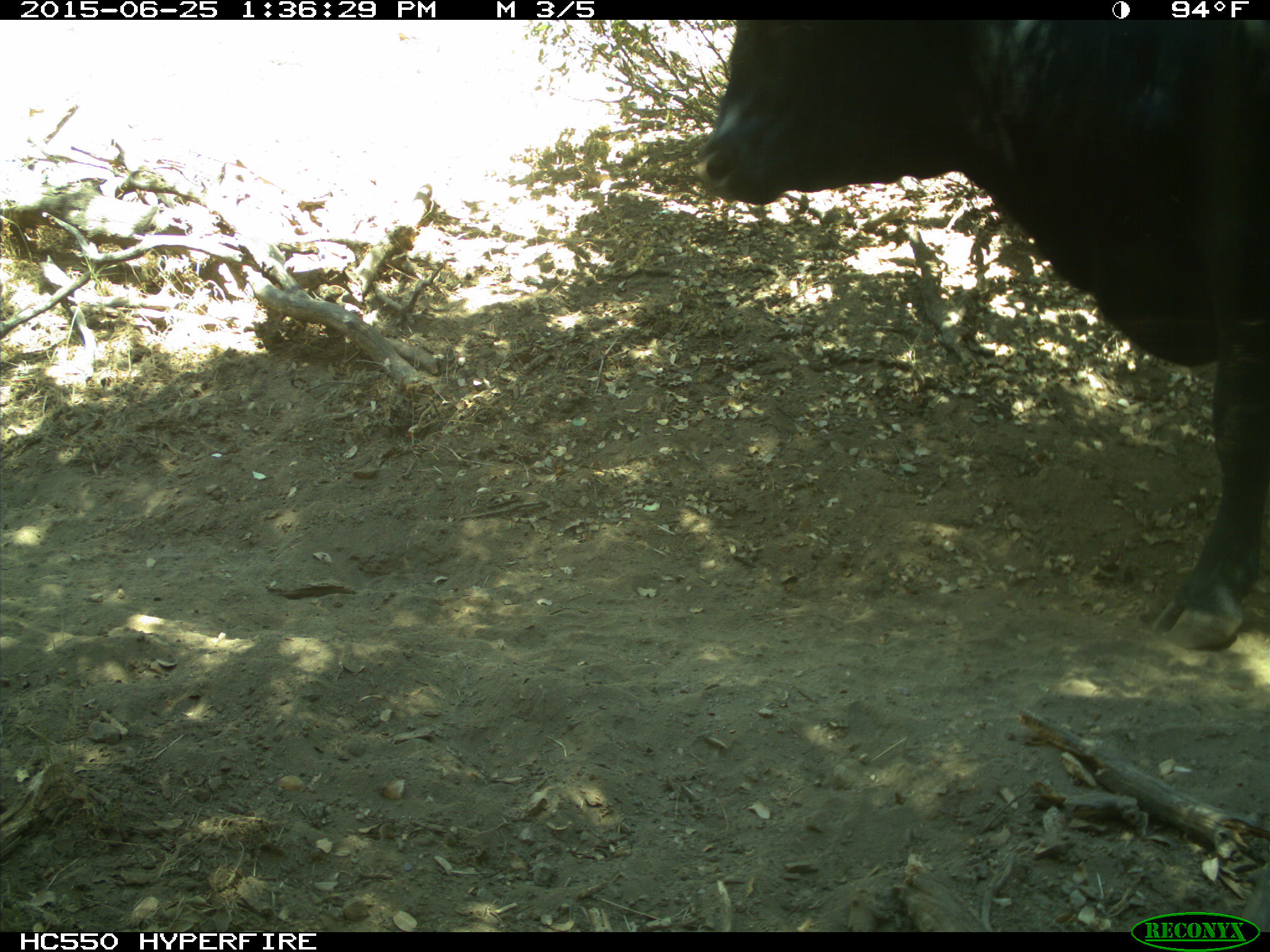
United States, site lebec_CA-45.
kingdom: Animalia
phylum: Chordata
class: Mammalia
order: Artiodactyla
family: Bovidae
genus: Bos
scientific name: Bos taurus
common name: domestic cow